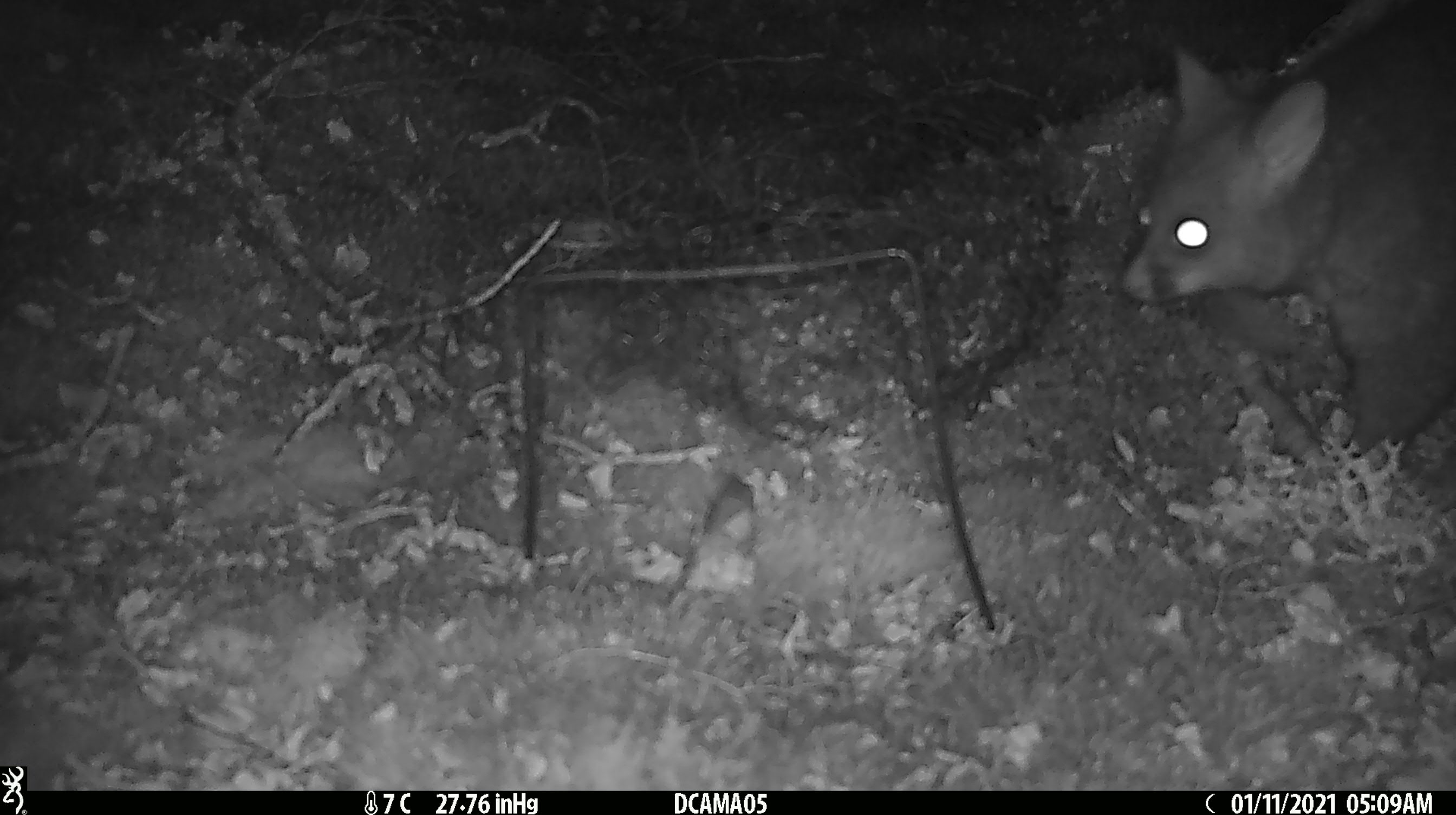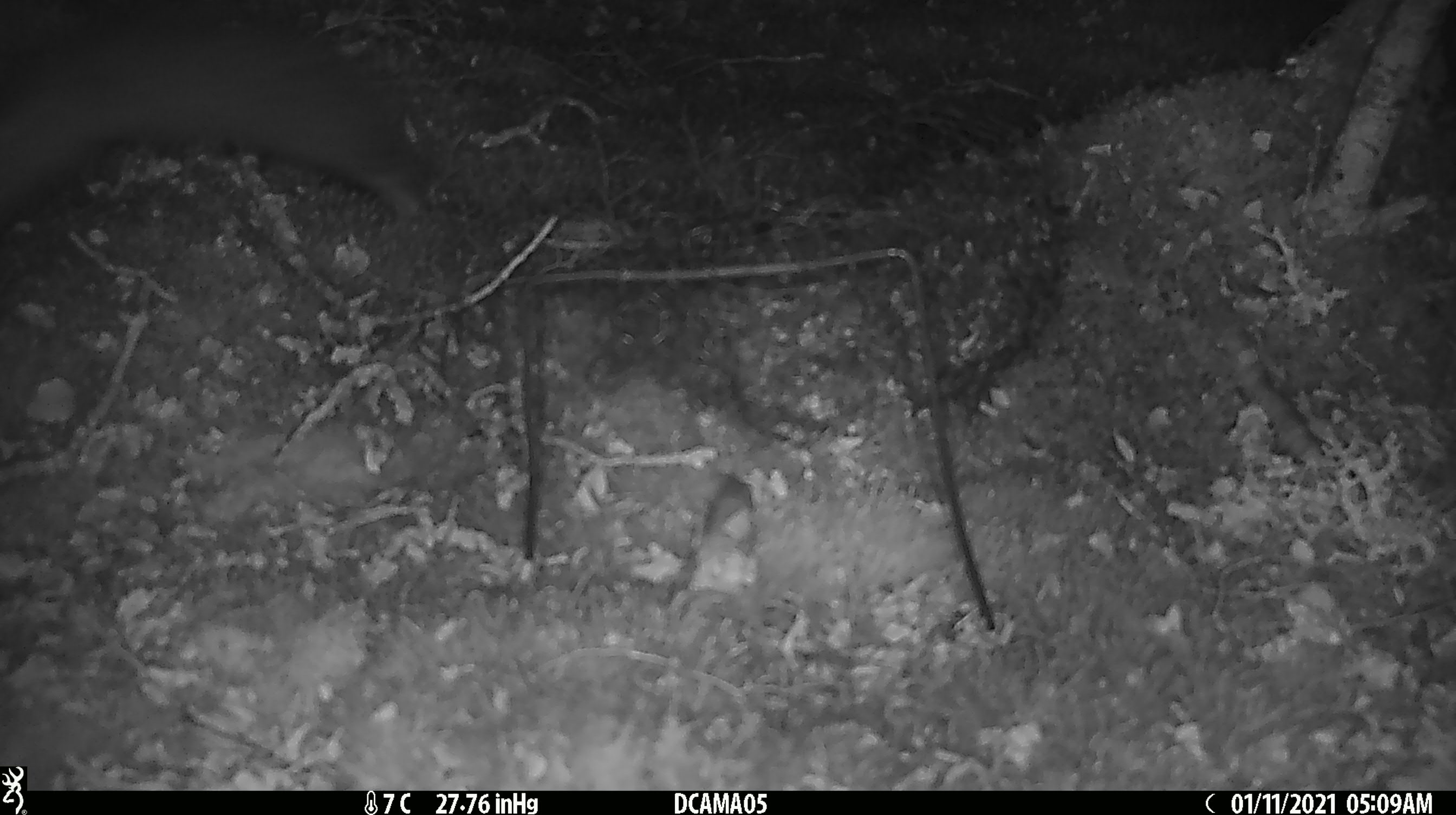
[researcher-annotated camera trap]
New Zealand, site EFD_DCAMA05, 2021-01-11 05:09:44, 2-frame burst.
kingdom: Animalia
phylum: Chordata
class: Mammalia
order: Diprotodontia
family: Phalangeridae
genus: Trichosurus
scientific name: Trichosurus vulpecula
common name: common brushtail possum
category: possum